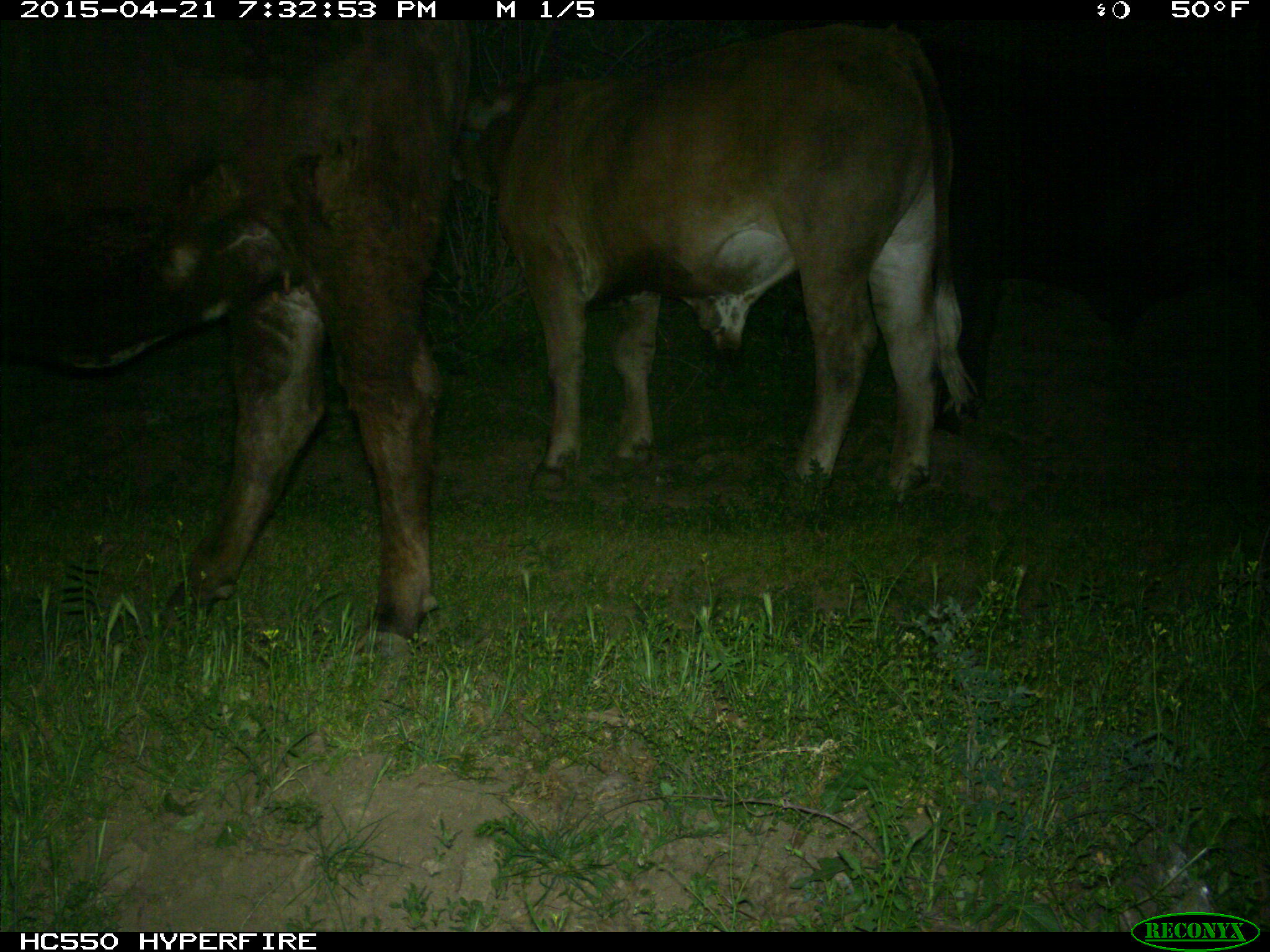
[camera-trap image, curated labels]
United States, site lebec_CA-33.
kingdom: Animalia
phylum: Chordata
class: Mammalia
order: Artiodactyla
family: Bovidae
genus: Bos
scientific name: Bos taurus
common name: domestic cow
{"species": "Bos taurus (domestic cow)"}